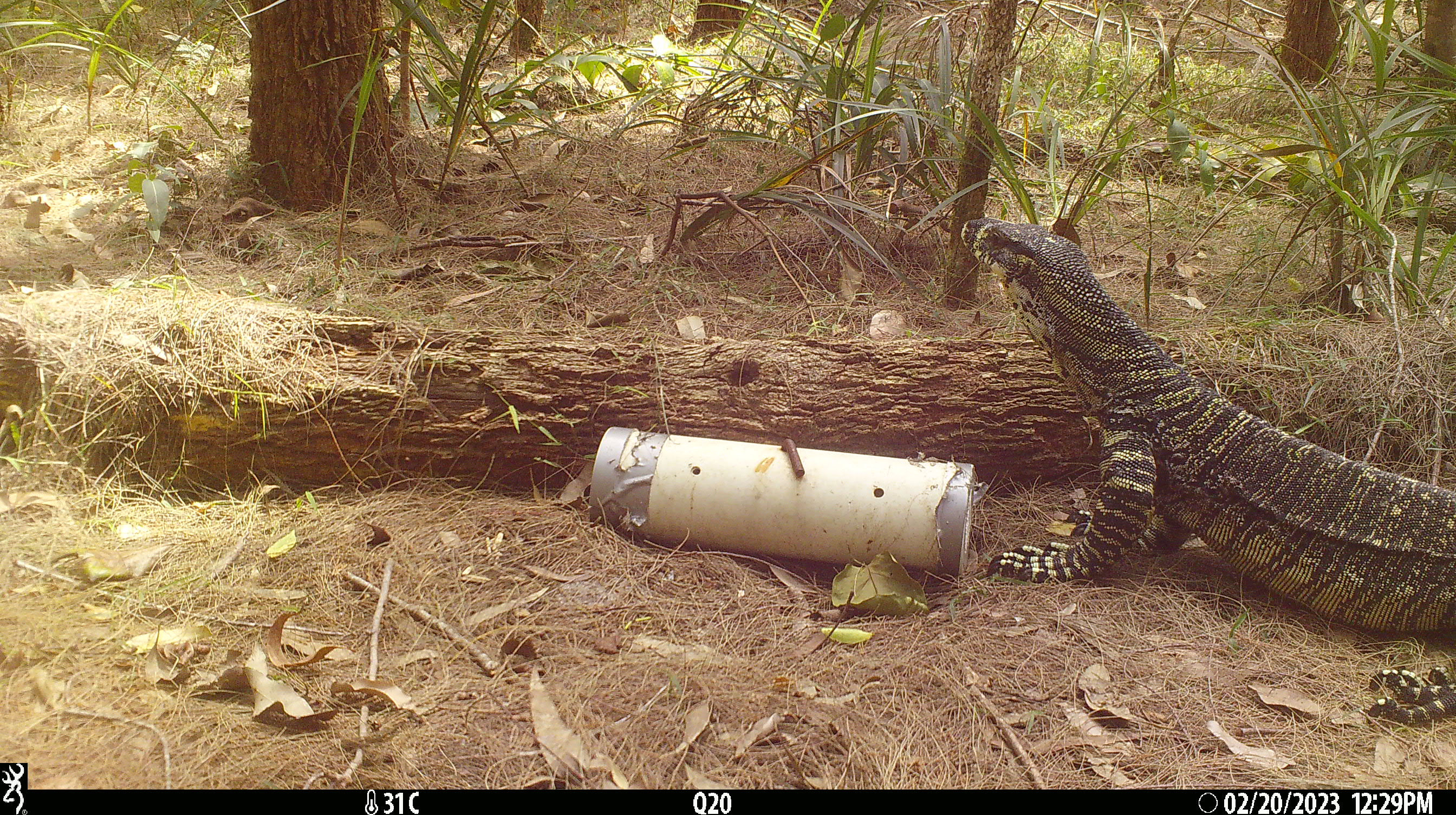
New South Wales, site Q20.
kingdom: Animalia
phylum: Chordata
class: Reptilia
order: Squamata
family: Varanidae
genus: Varanus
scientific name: Varanus varius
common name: lace monitor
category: goanna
Goanna (lace monitor) (Varanus varius).